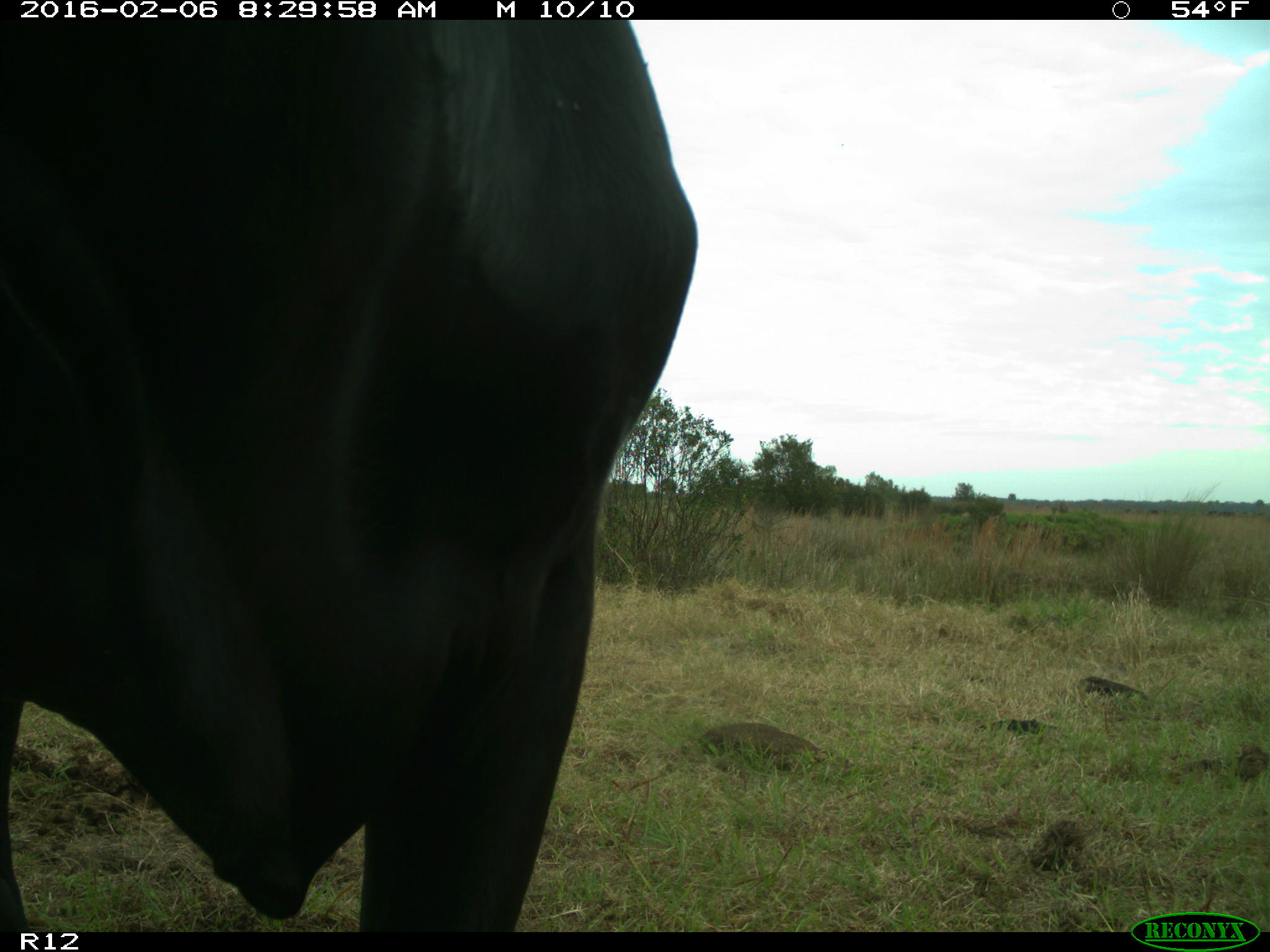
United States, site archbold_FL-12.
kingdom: Animalia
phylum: Chordata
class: Mammalia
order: Artiodactyla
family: Bovidae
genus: Bos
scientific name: Bos taurus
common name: domestic cow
Bos taurus (domestic cow).